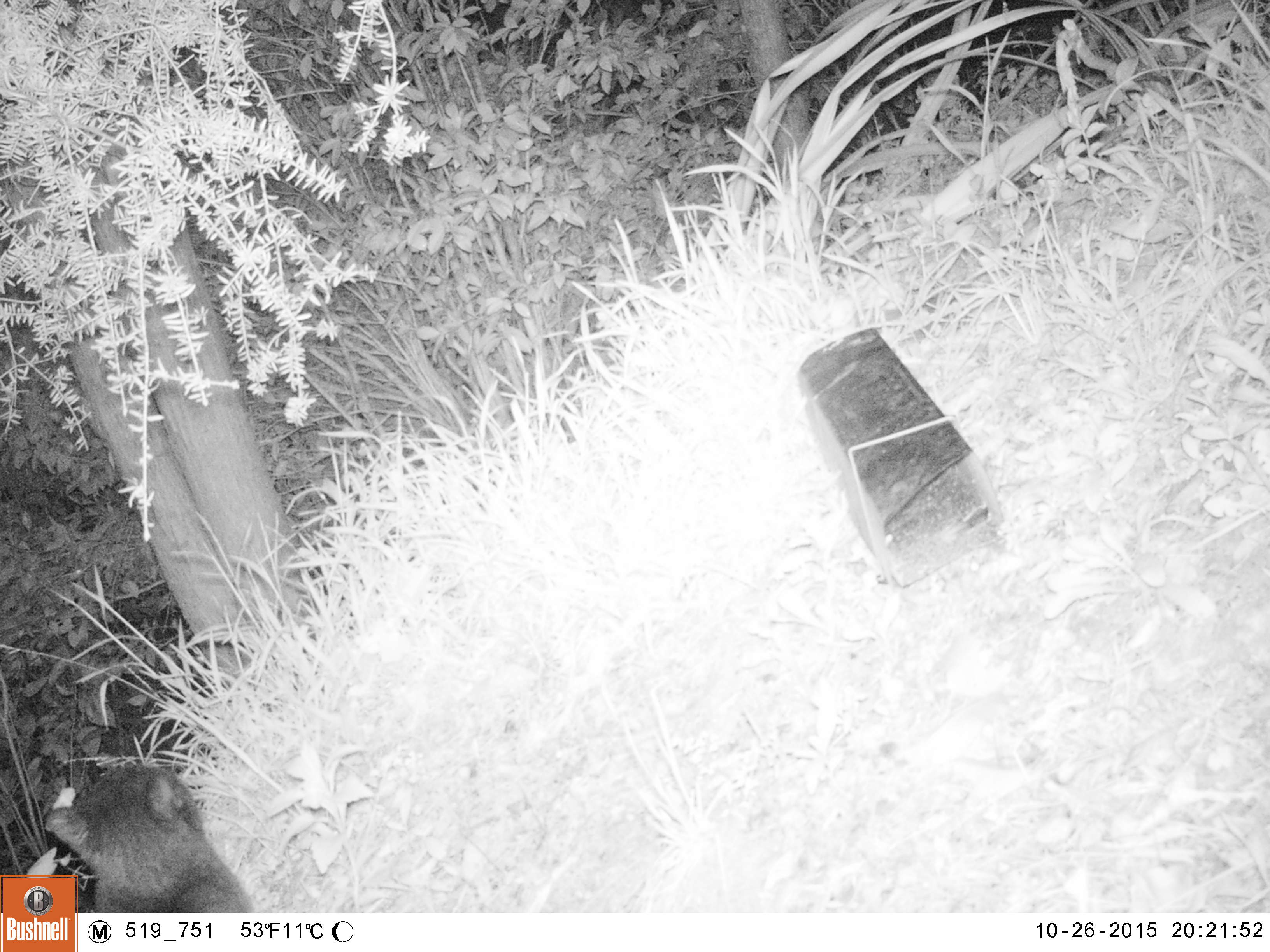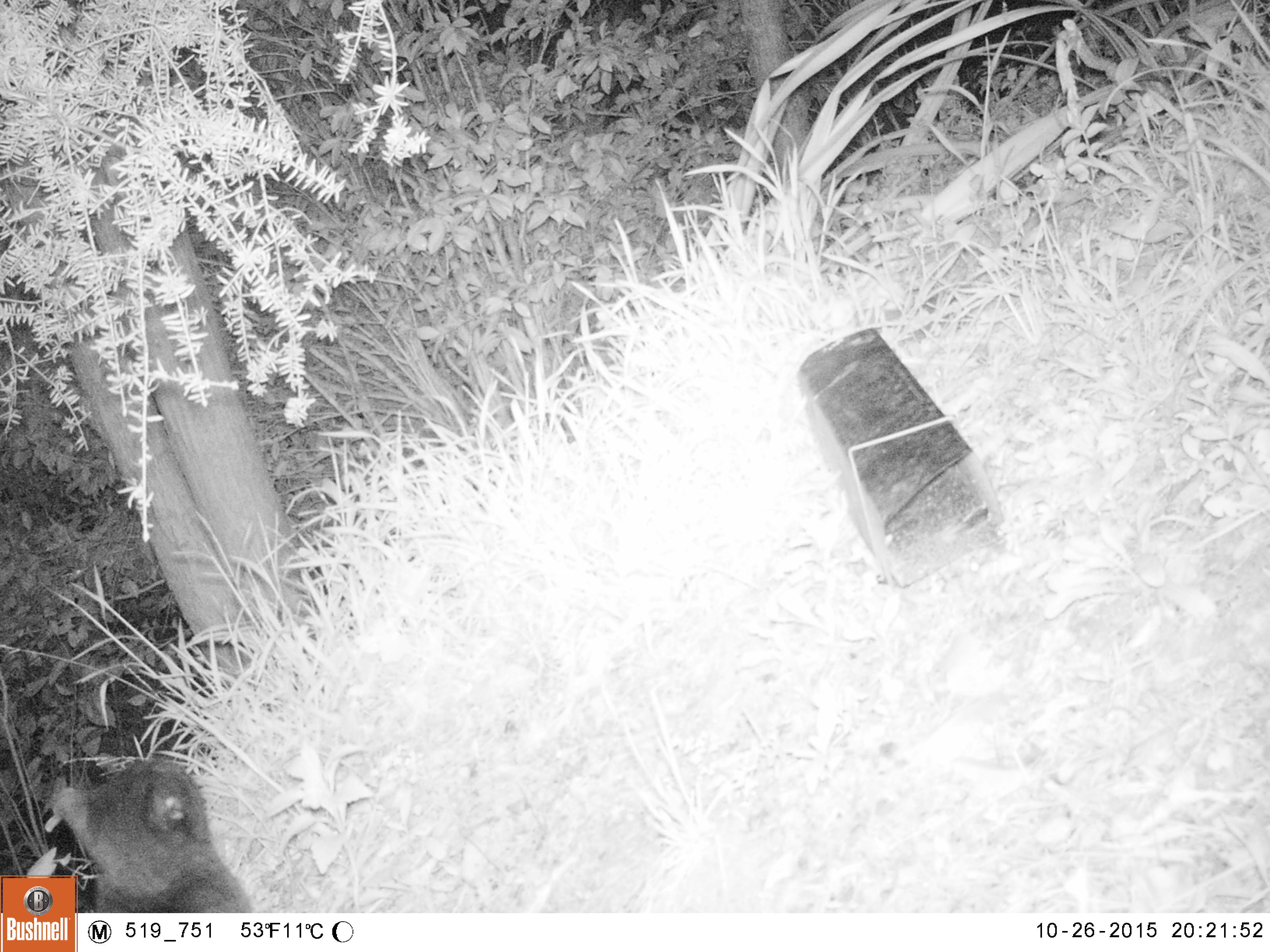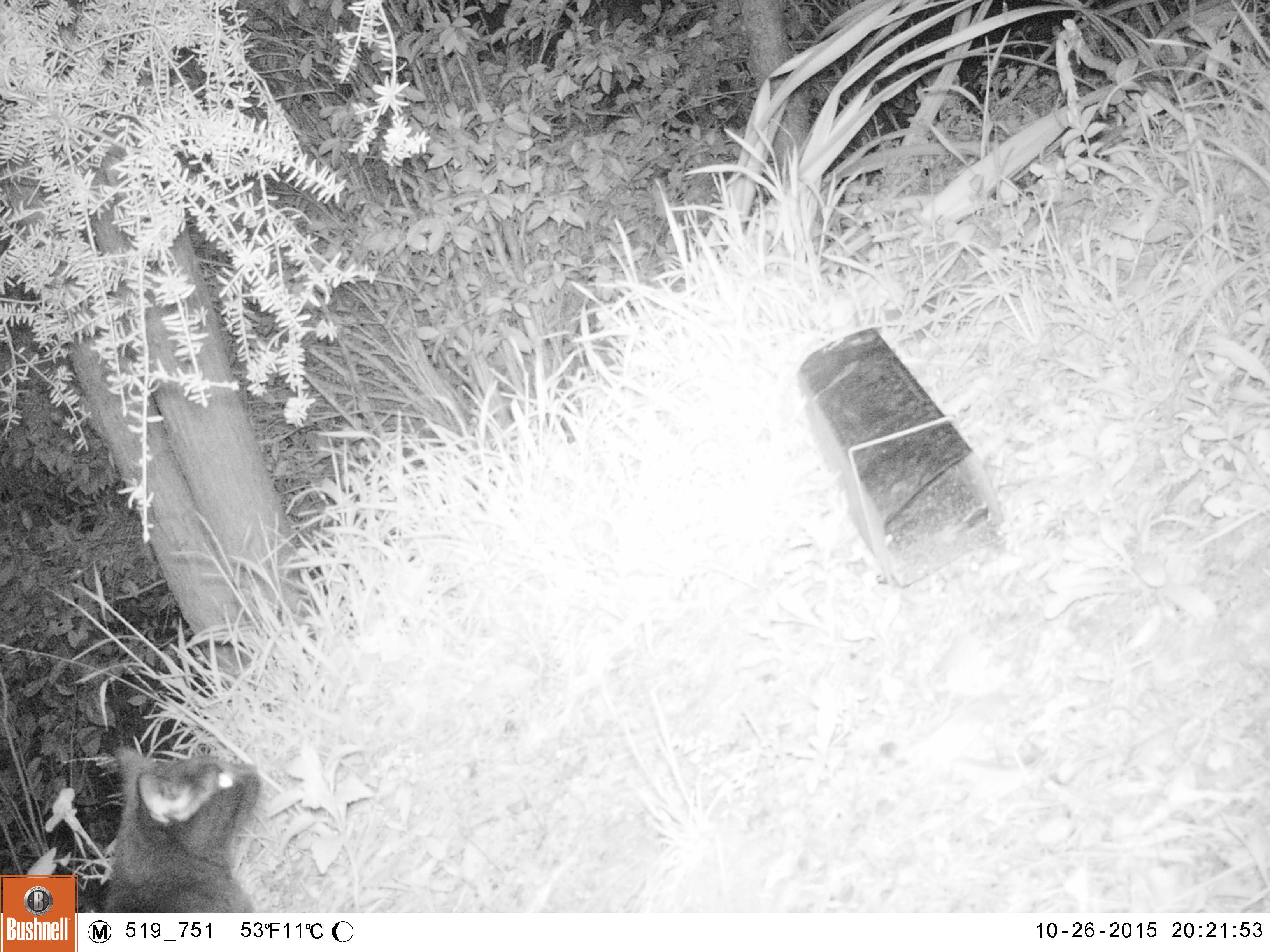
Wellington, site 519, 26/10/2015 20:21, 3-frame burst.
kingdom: Animalia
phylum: Chordata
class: Mammalia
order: Carnivora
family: Felidae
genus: Felis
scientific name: Felis catus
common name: cat